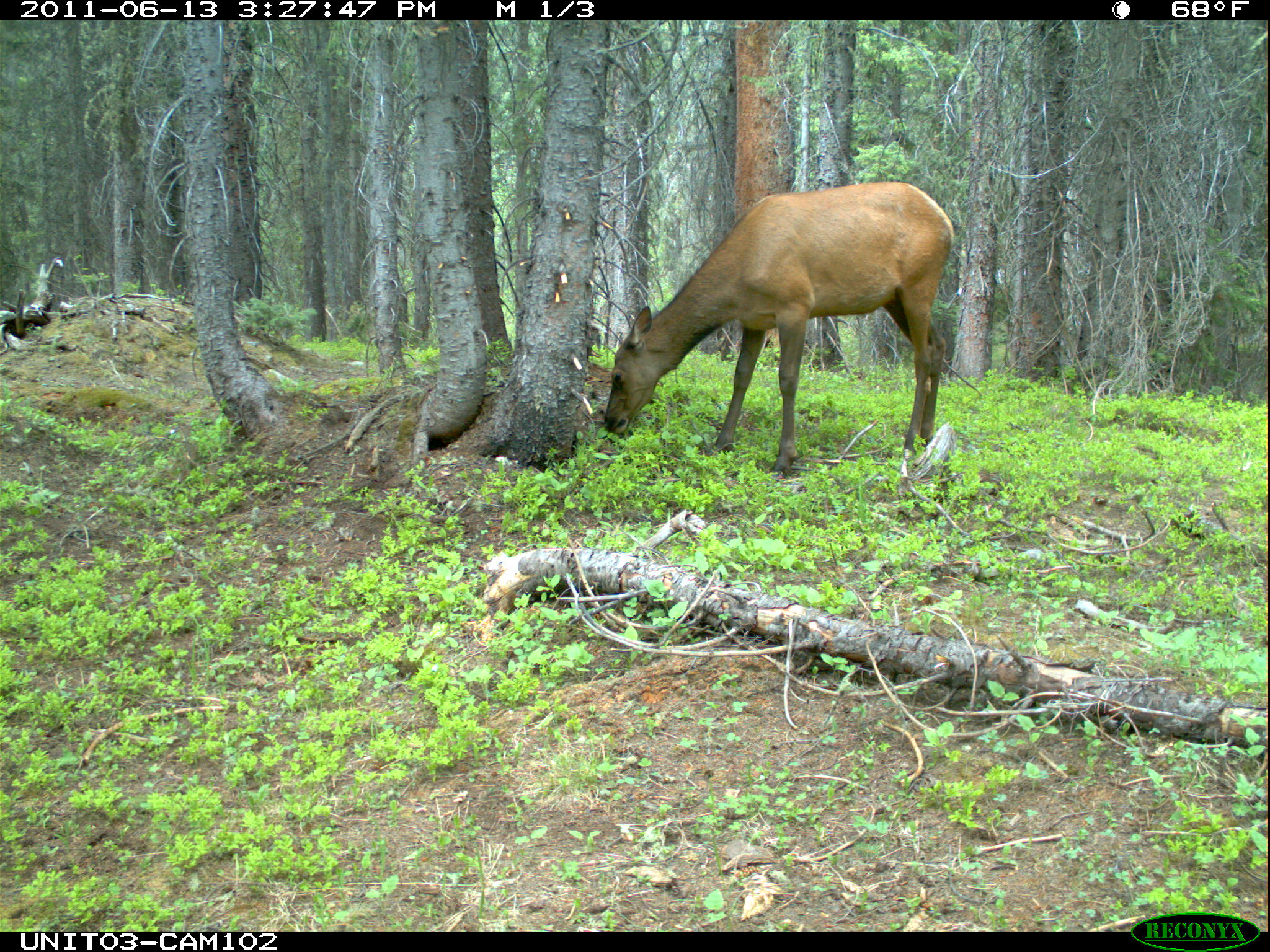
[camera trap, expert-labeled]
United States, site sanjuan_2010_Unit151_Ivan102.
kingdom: Animalia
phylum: Chordata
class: Mammalia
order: Artiodactyla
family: Cervidae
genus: Cervus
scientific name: Cervus elaphus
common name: red deer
Cervus elaphus (red deer).